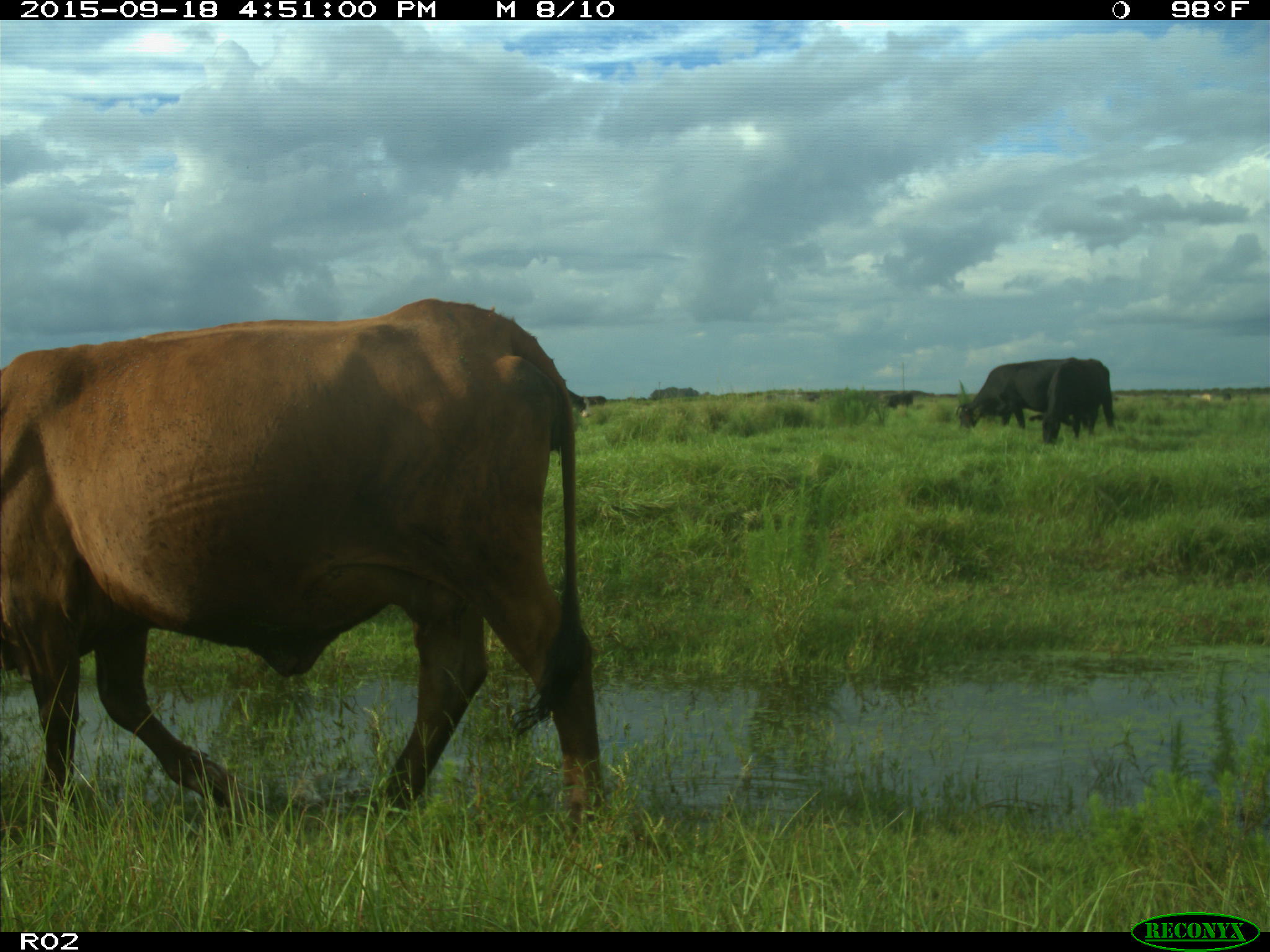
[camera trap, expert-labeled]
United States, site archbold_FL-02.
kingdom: Animalia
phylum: Chordata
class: Mammalia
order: Artiodactyla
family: Bovidae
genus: Bos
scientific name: Bos taurus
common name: domestic cow